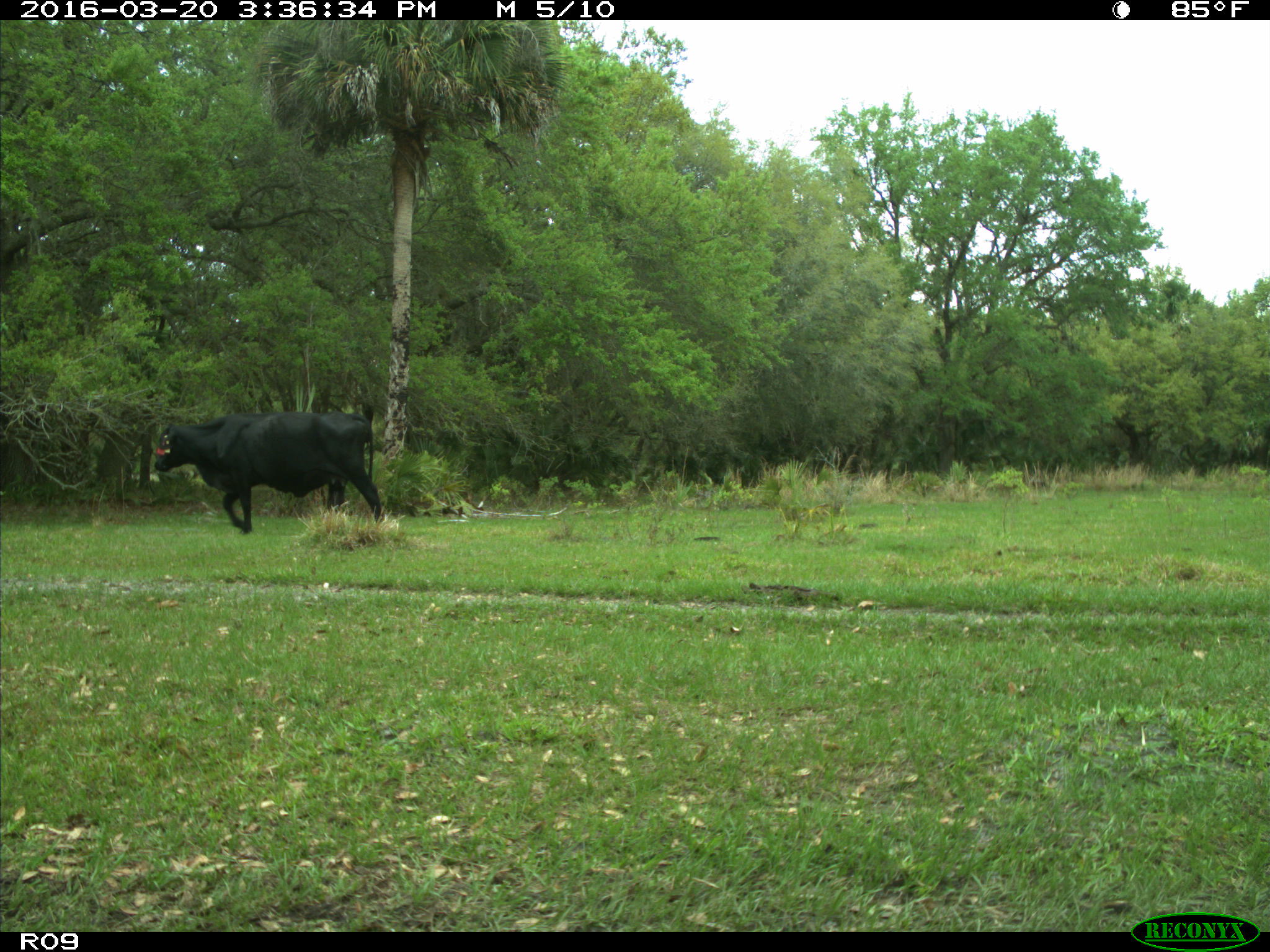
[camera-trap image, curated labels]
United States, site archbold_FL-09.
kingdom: Animalia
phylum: Chordata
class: Mammalia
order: Artiodactyla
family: Bovidae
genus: Bos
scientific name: Bos taurus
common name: domestic cow